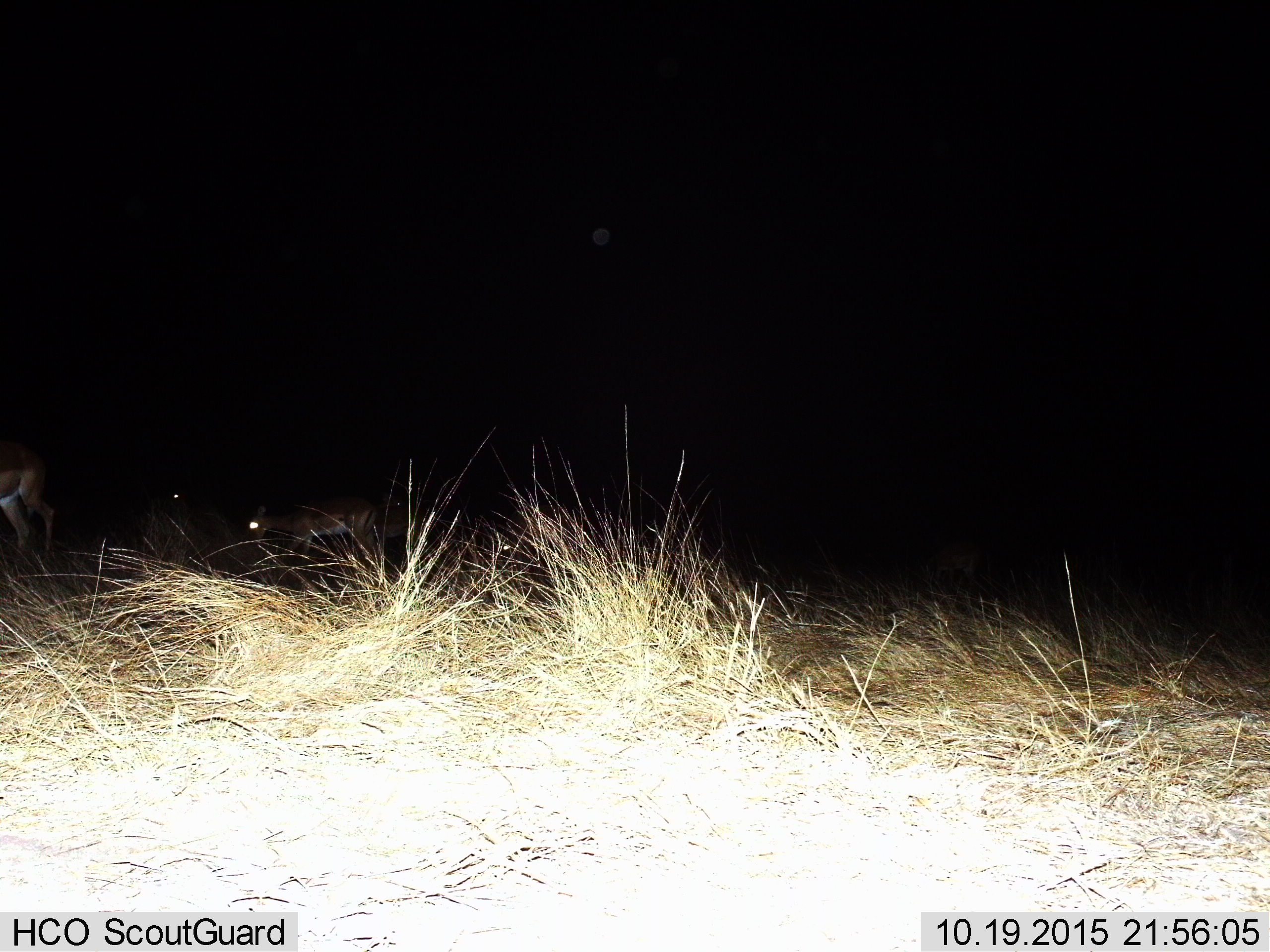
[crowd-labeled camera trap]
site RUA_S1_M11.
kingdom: Animalia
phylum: Chordata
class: Mammalia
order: Artiodactyla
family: Bovidae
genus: Aepyceros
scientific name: Aepyceros melampus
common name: impala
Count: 4.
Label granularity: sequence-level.